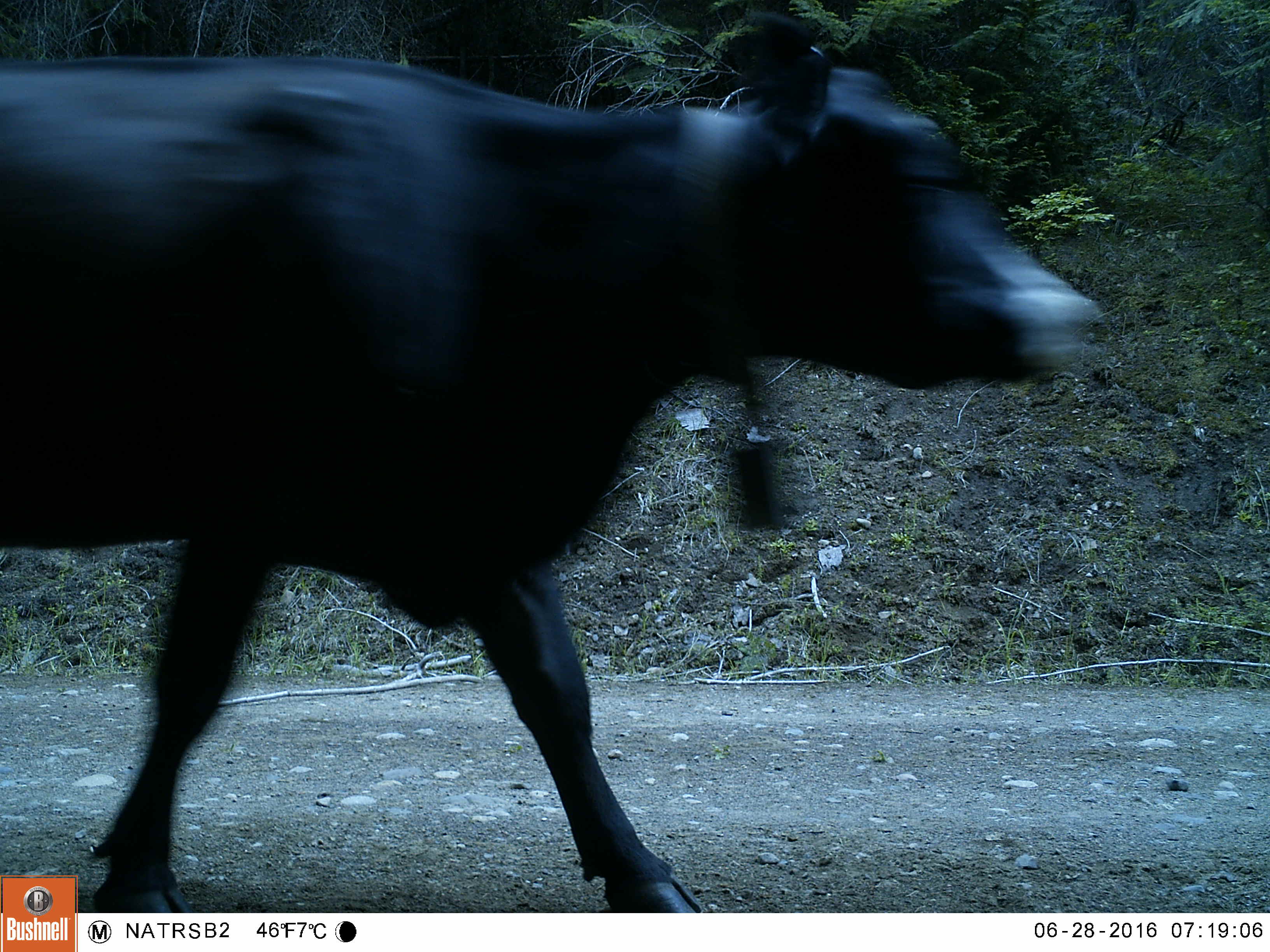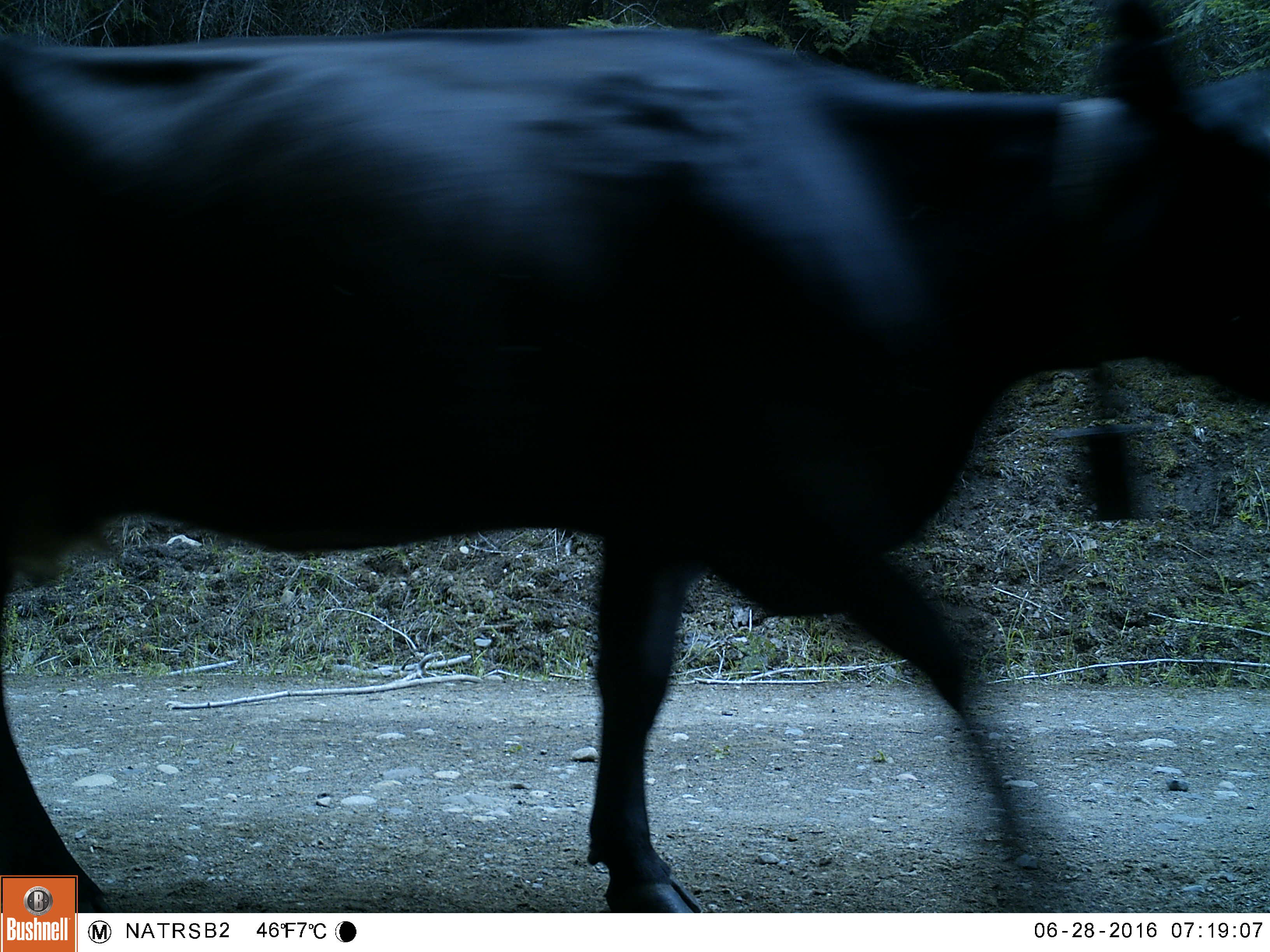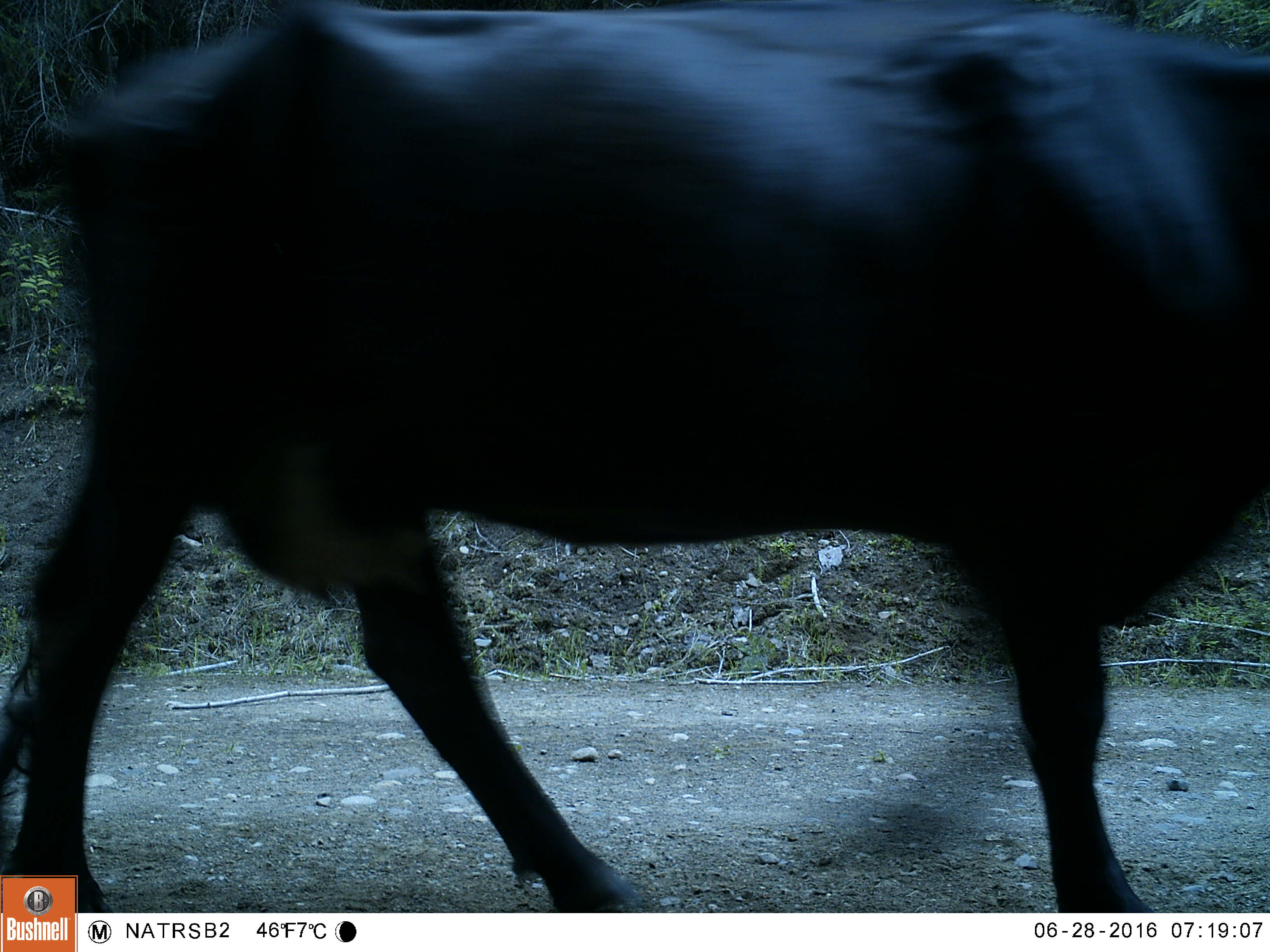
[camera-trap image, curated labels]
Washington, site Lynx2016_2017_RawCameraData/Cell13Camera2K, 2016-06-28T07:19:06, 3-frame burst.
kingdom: Animalia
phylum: Chordata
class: Mammalia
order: Artiodactyla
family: Bovidae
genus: Bos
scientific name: Bos taurus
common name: domestic cattle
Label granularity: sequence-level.